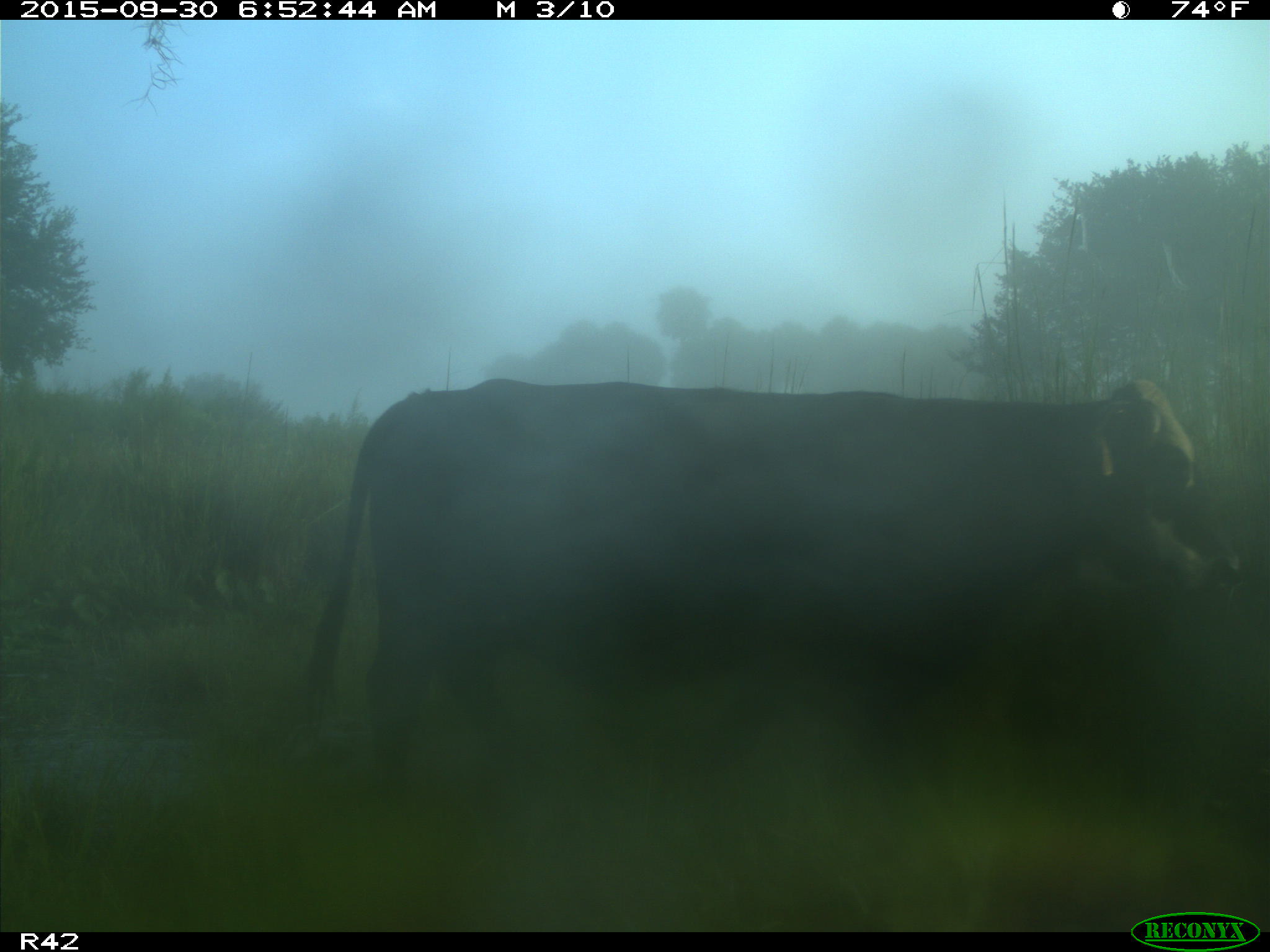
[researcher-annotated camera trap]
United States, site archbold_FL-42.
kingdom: Animalia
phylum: Chordata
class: Mammalia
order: Artiodactyla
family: Bovidae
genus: Bos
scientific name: Bos taurus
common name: domestic cow